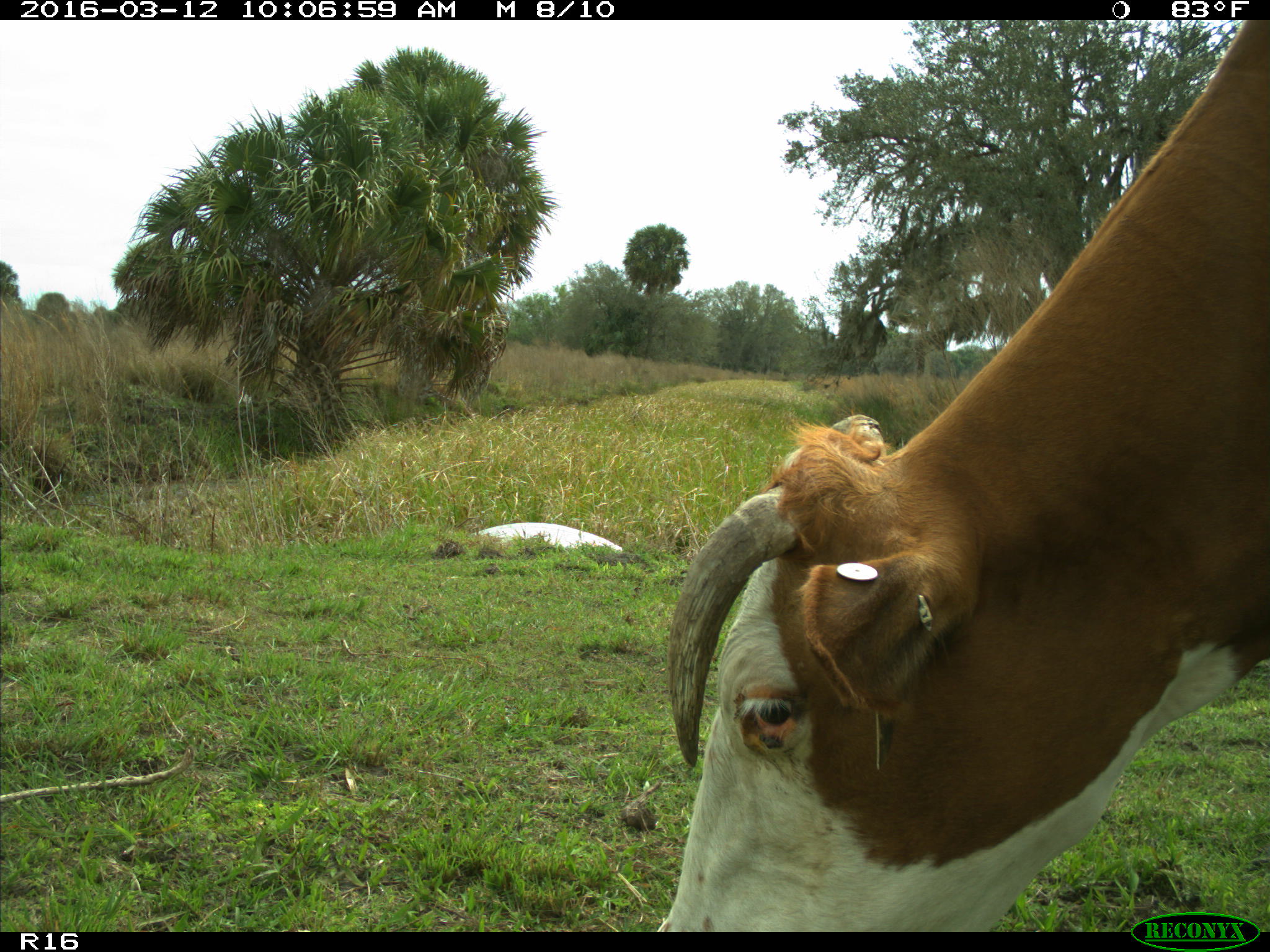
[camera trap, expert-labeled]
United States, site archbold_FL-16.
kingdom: Animalia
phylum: Chordata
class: Mammalia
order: Artiodactyla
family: Bovidae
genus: Bos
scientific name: Bos taurus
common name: domestic cow